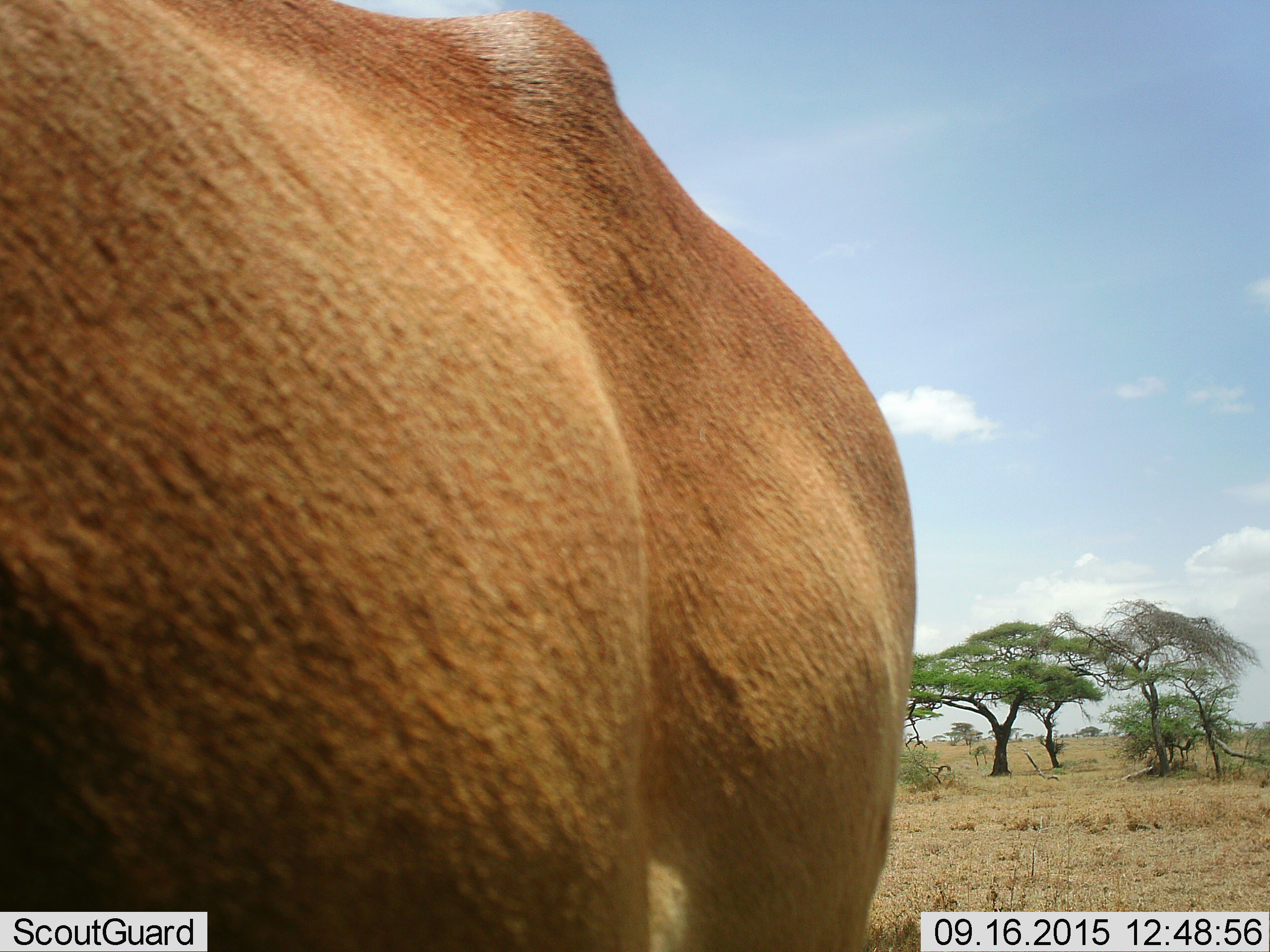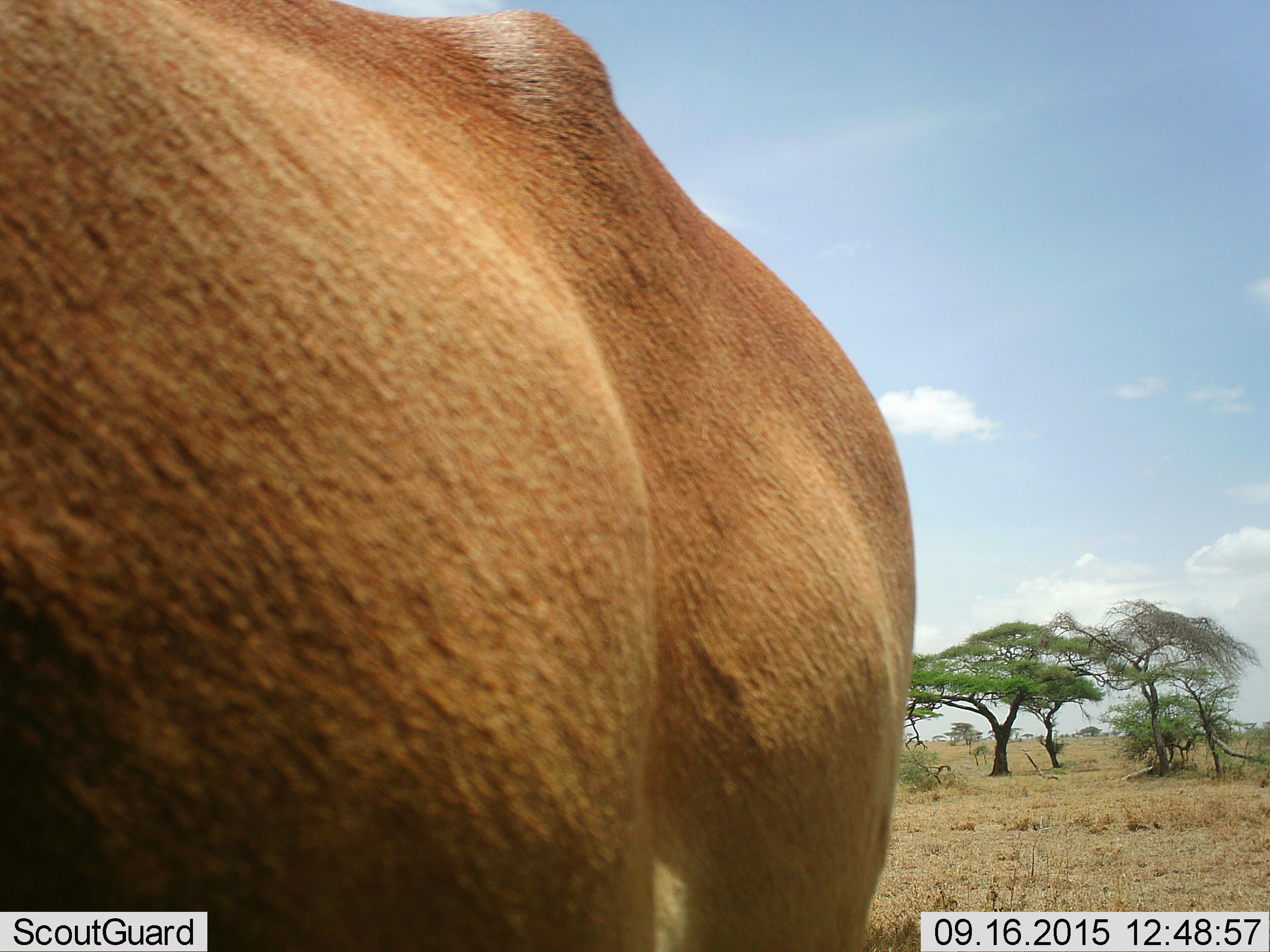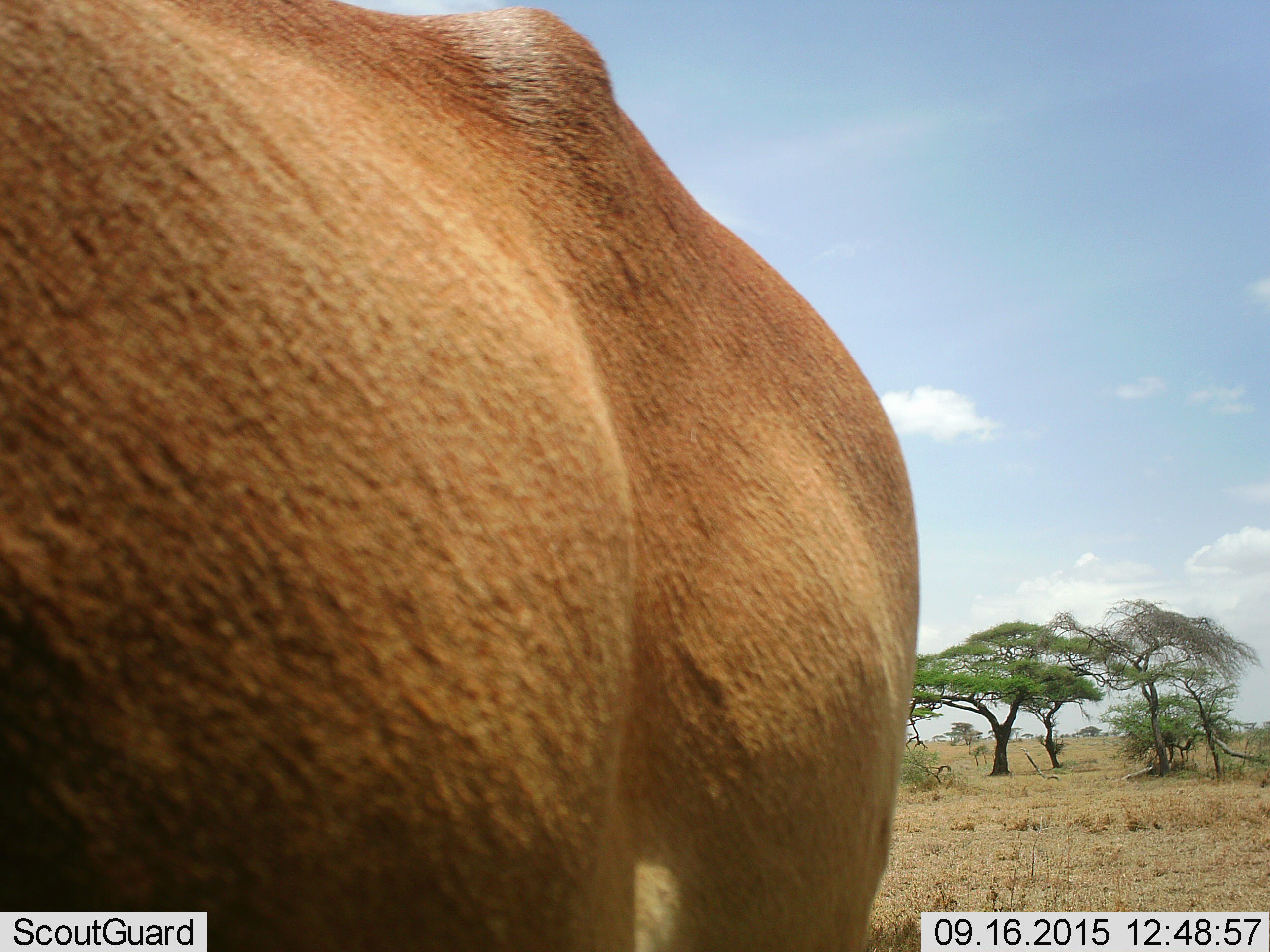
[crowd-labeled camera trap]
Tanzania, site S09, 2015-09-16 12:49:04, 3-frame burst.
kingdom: Animalia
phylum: Chordata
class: Mammalia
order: Artiodactyla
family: Bovidae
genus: Alcelaphus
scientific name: Alcelaphus buselaphus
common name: hartebeest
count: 1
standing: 80%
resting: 0%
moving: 20%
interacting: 0%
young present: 0%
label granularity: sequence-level